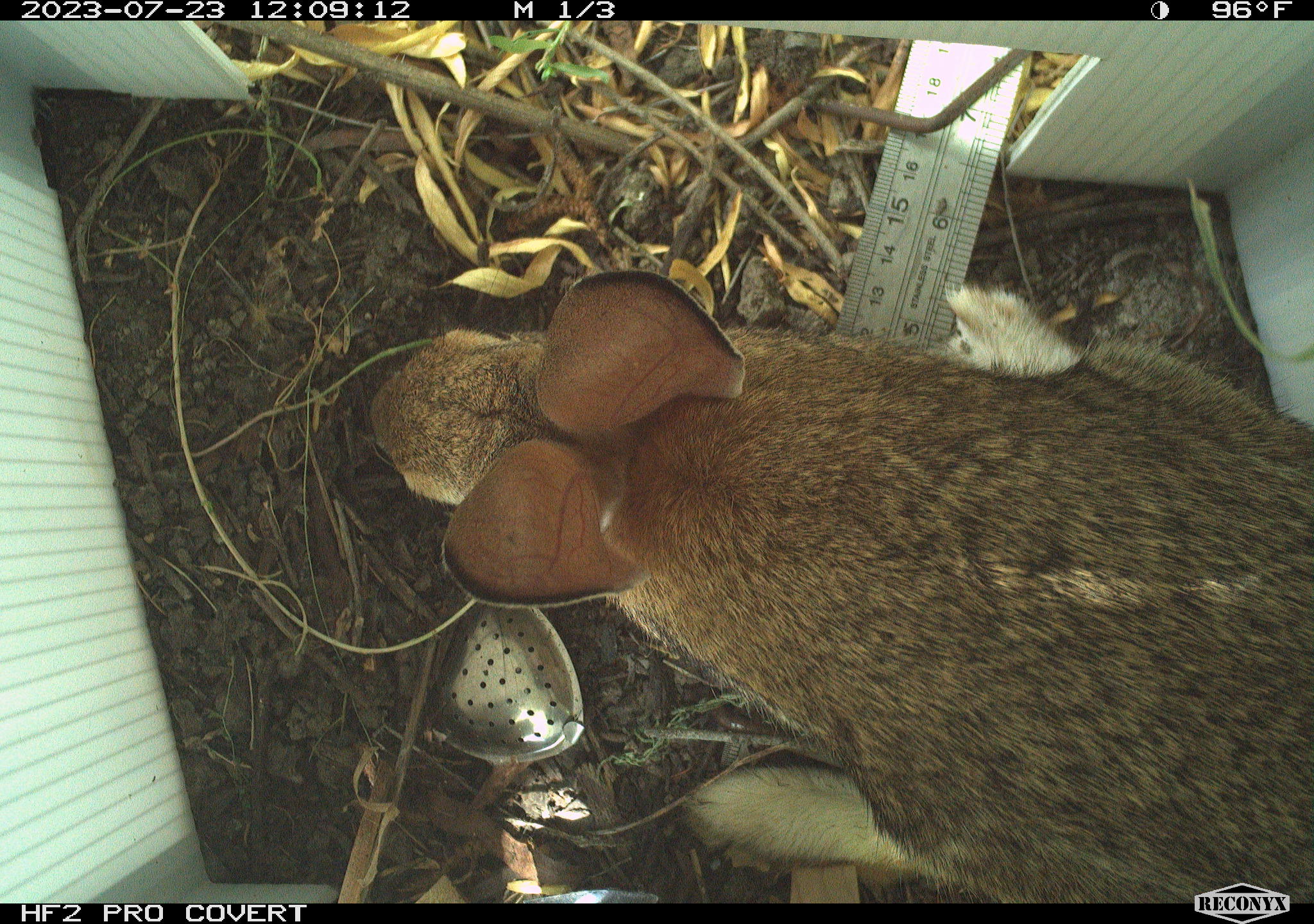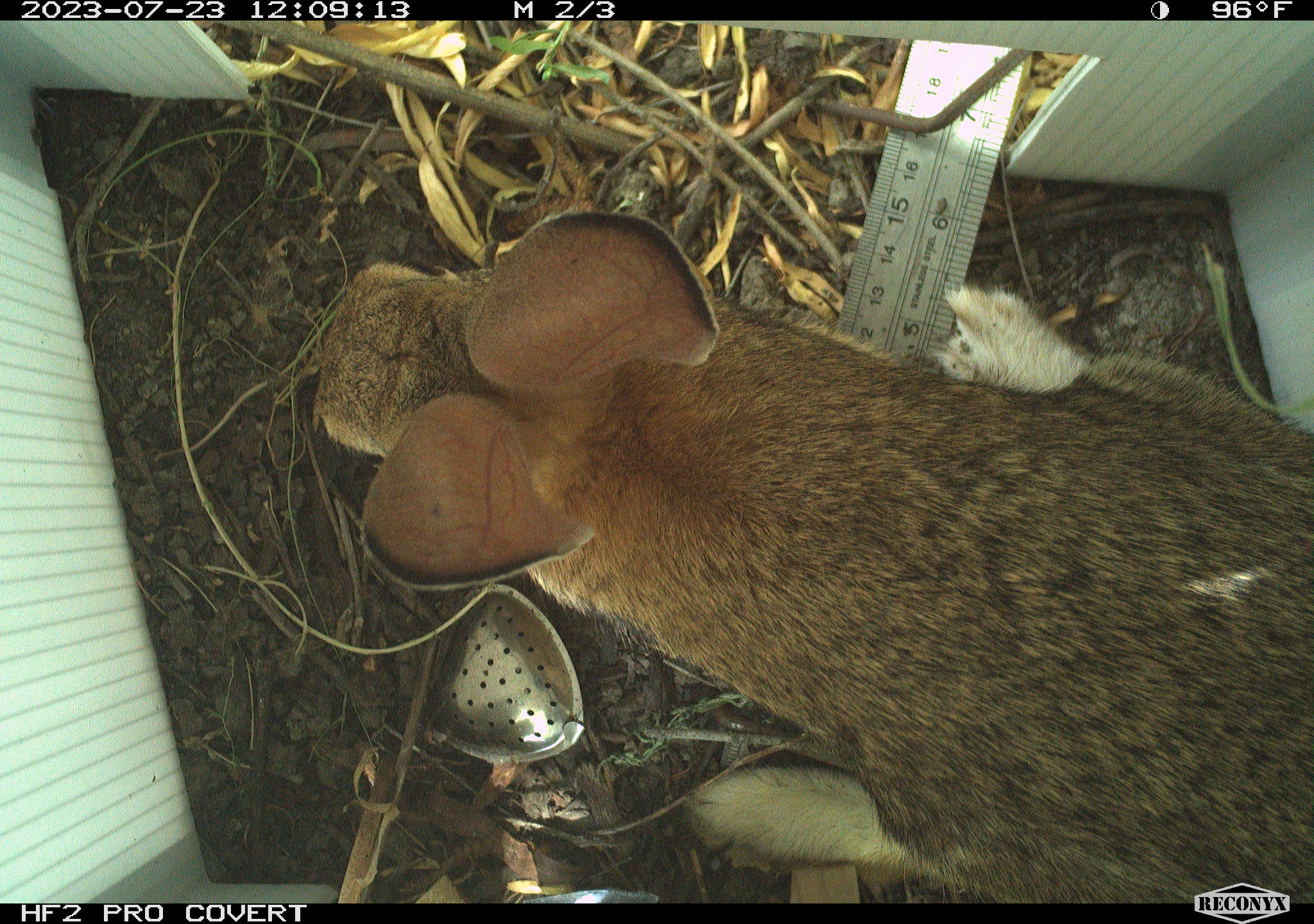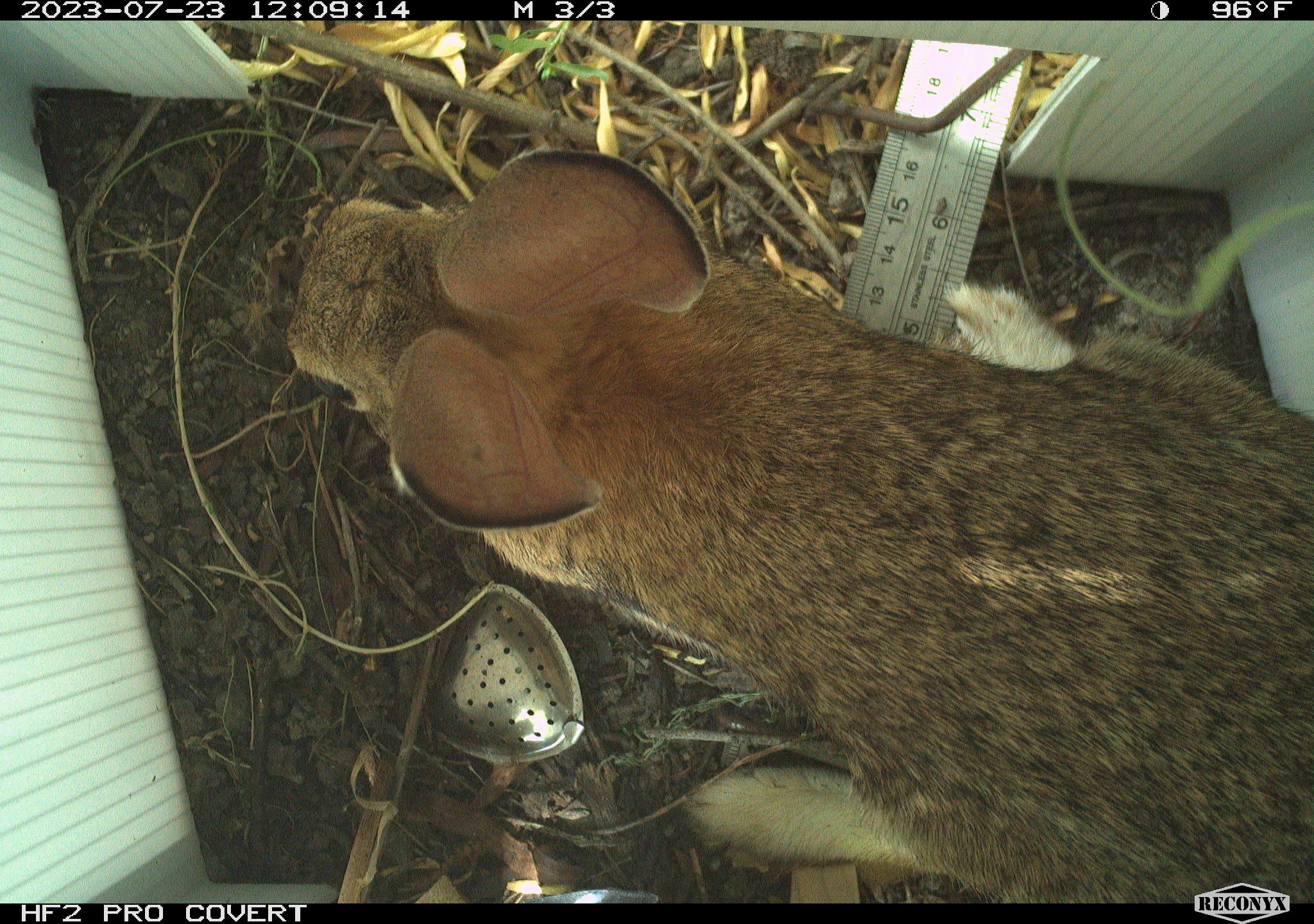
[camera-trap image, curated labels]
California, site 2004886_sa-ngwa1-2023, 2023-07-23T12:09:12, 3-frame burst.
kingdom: Animalia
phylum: Chordata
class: Mammalia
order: Lagomorpha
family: Leporidae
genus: Sylvilagus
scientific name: Sylvilagus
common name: cottontail rabbits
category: sylvilagus species